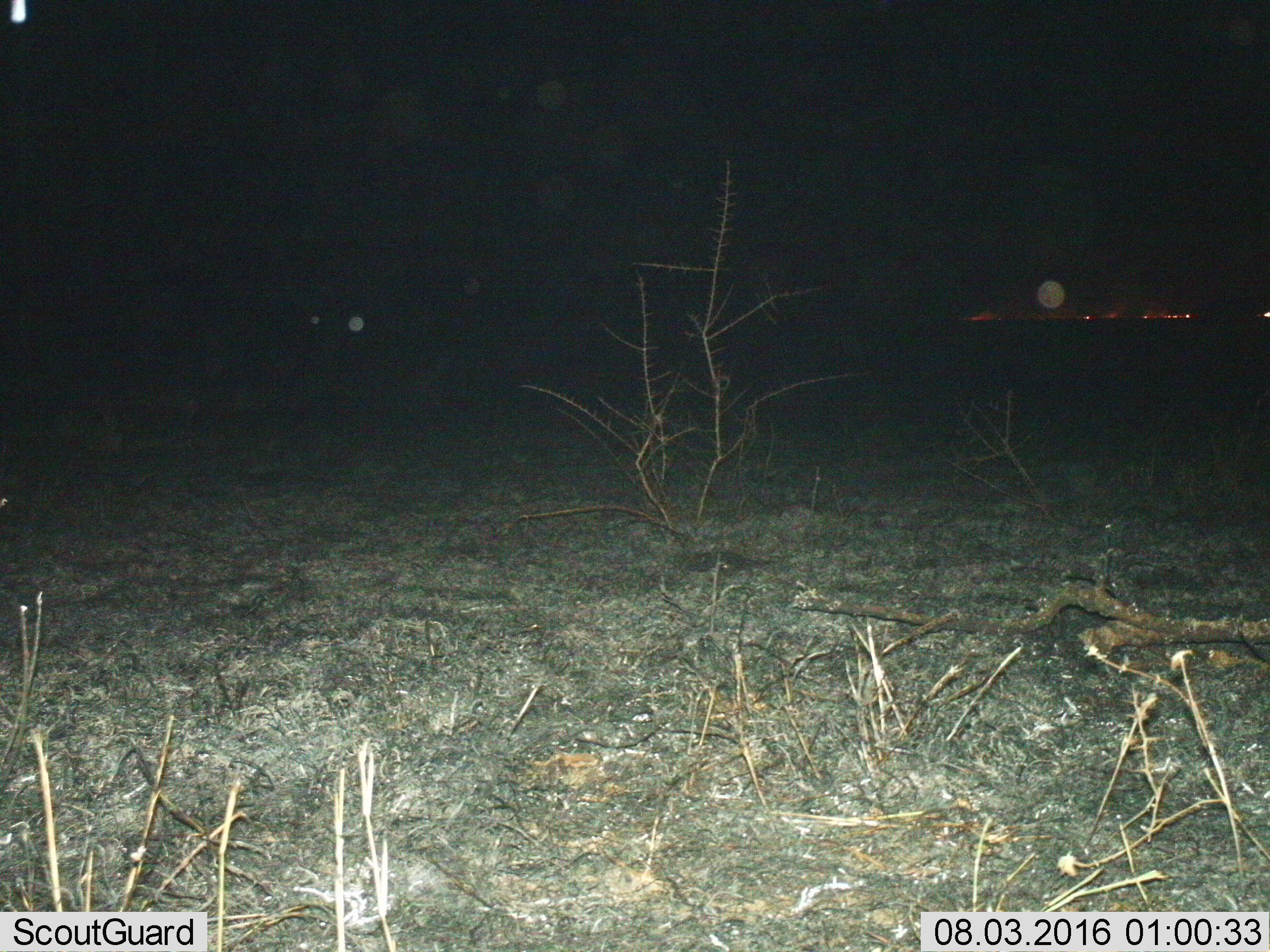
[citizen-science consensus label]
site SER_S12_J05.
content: unidentified animal